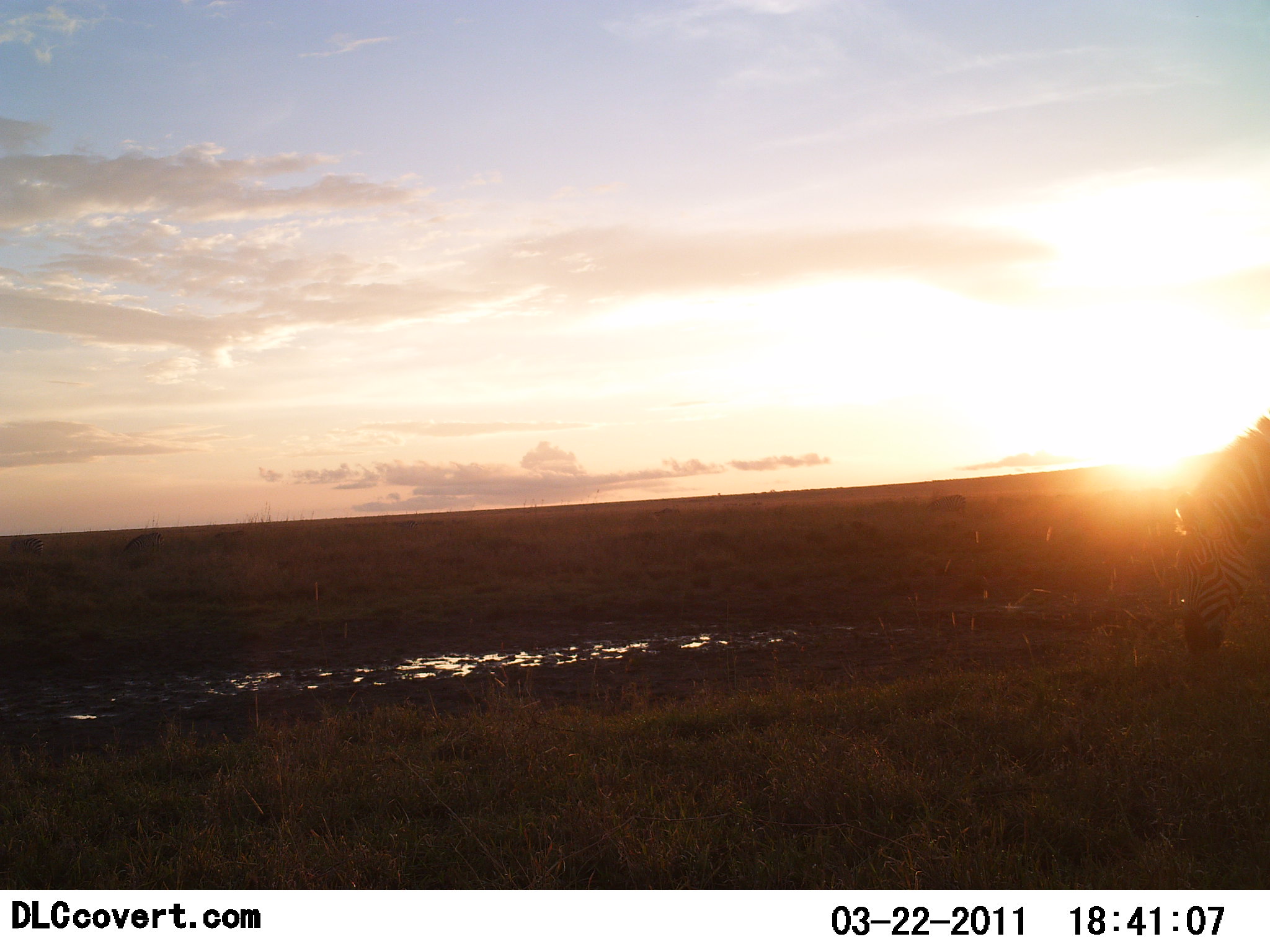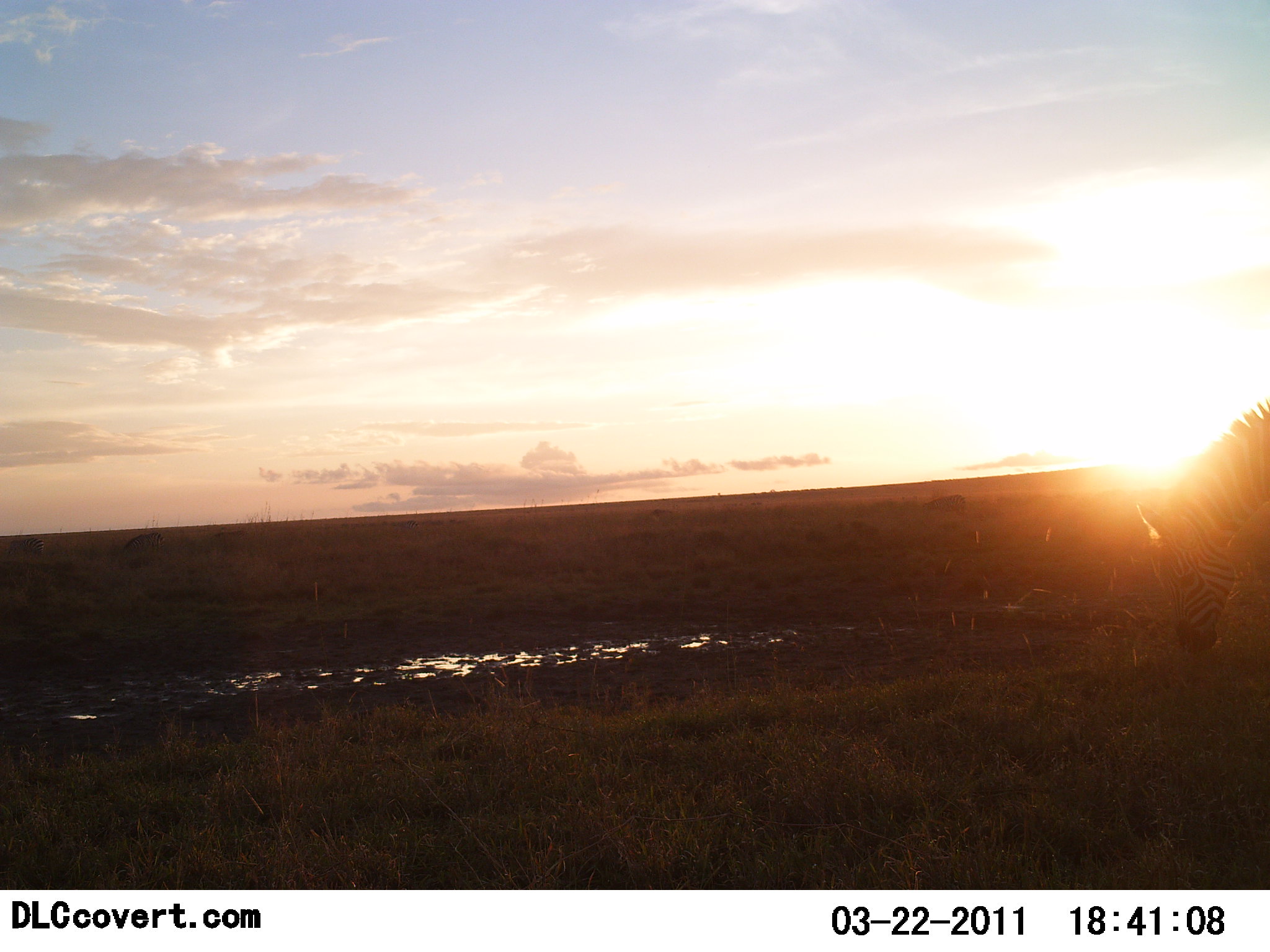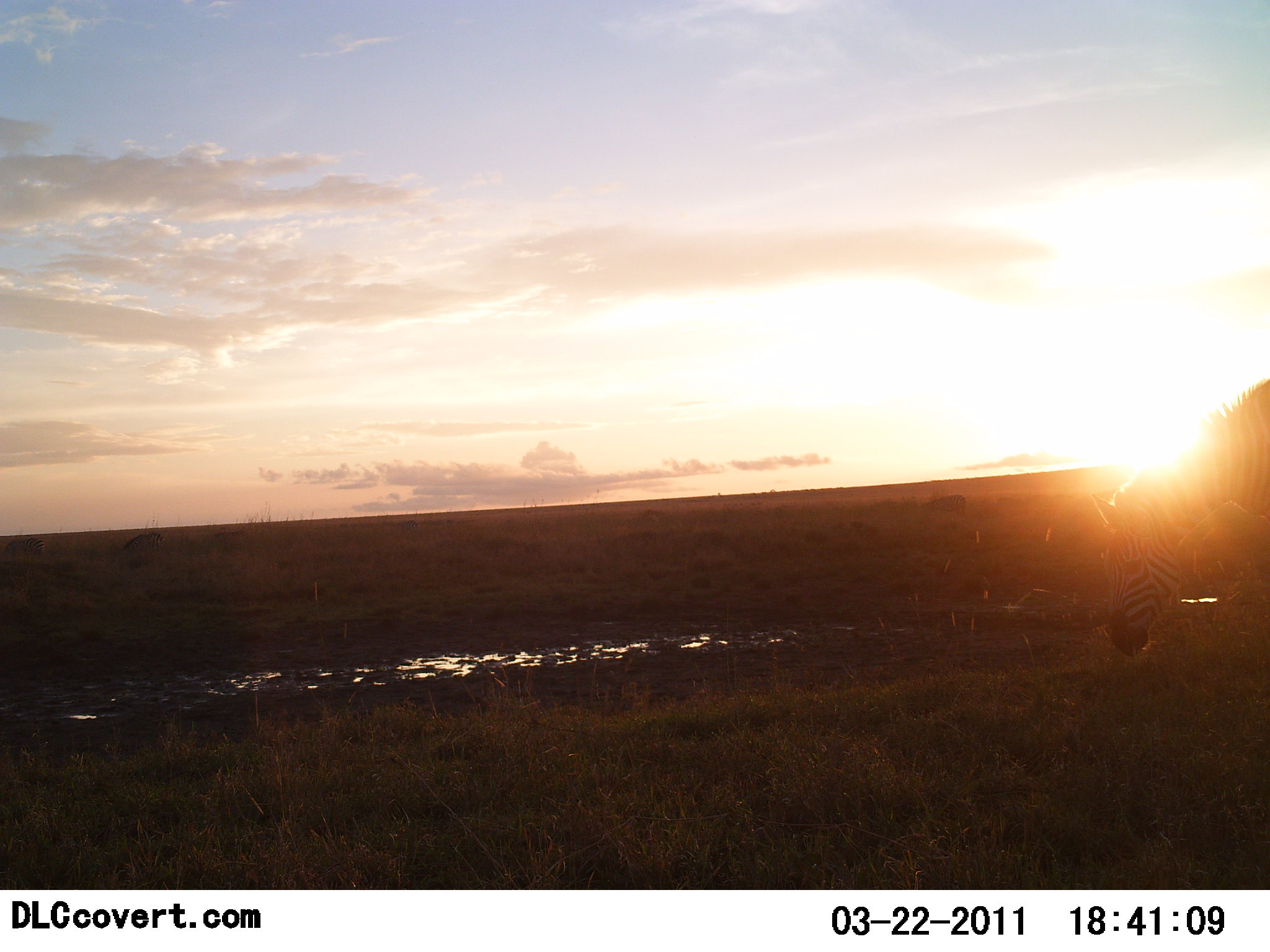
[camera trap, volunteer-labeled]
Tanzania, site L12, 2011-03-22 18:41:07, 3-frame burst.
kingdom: Animalia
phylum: Chordata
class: Mammalia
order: Perissodactyla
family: Equidae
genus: Equus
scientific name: Equus quagga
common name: plains zebra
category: zebra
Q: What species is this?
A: Zebra (plains zebra) (Equus quagga).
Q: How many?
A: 1.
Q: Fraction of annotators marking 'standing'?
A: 27%.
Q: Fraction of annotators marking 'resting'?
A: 0%.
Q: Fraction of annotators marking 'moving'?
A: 18%.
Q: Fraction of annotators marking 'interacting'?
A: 0%.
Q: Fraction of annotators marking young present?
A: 0%.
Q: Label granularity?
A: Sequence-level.